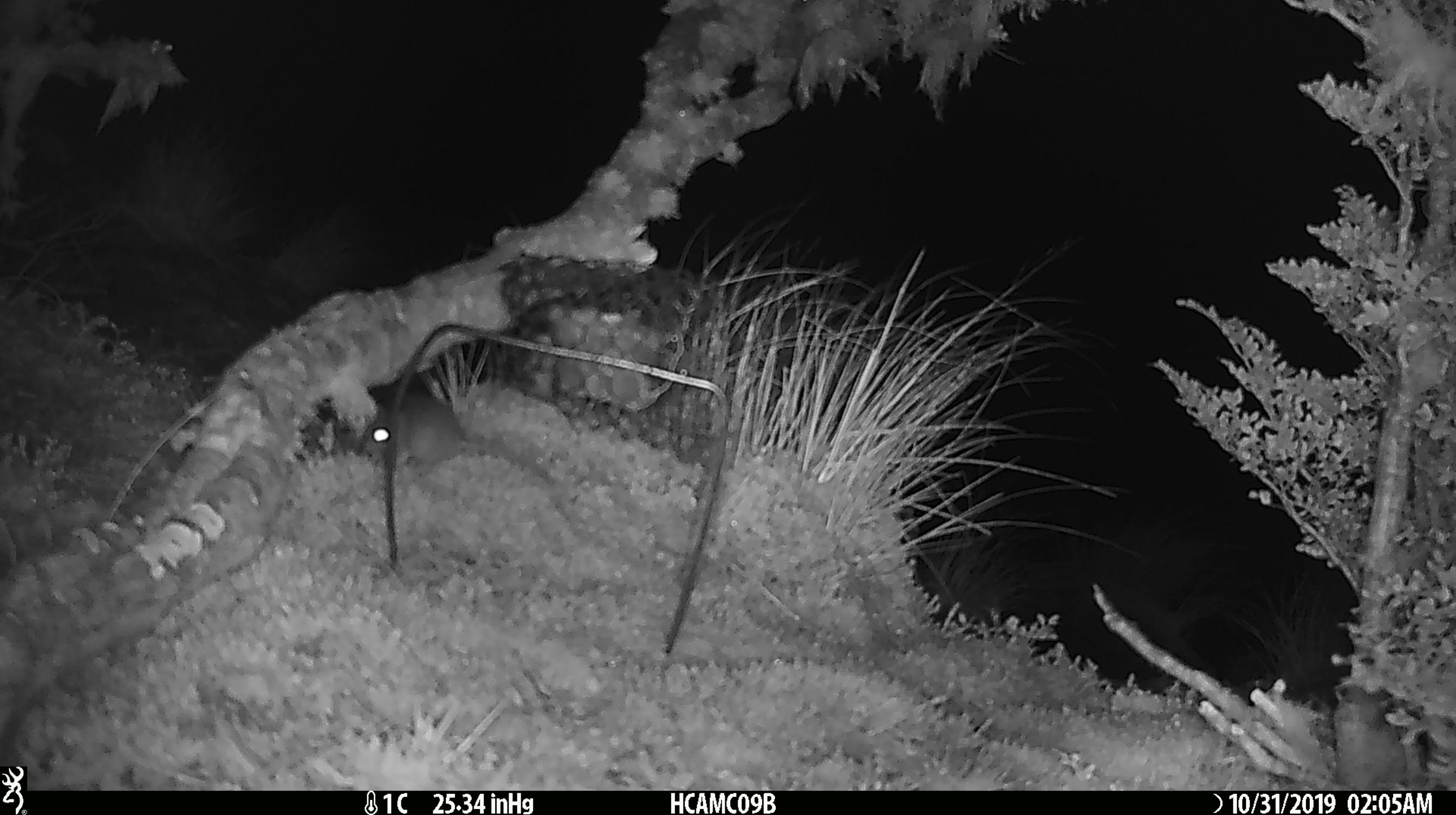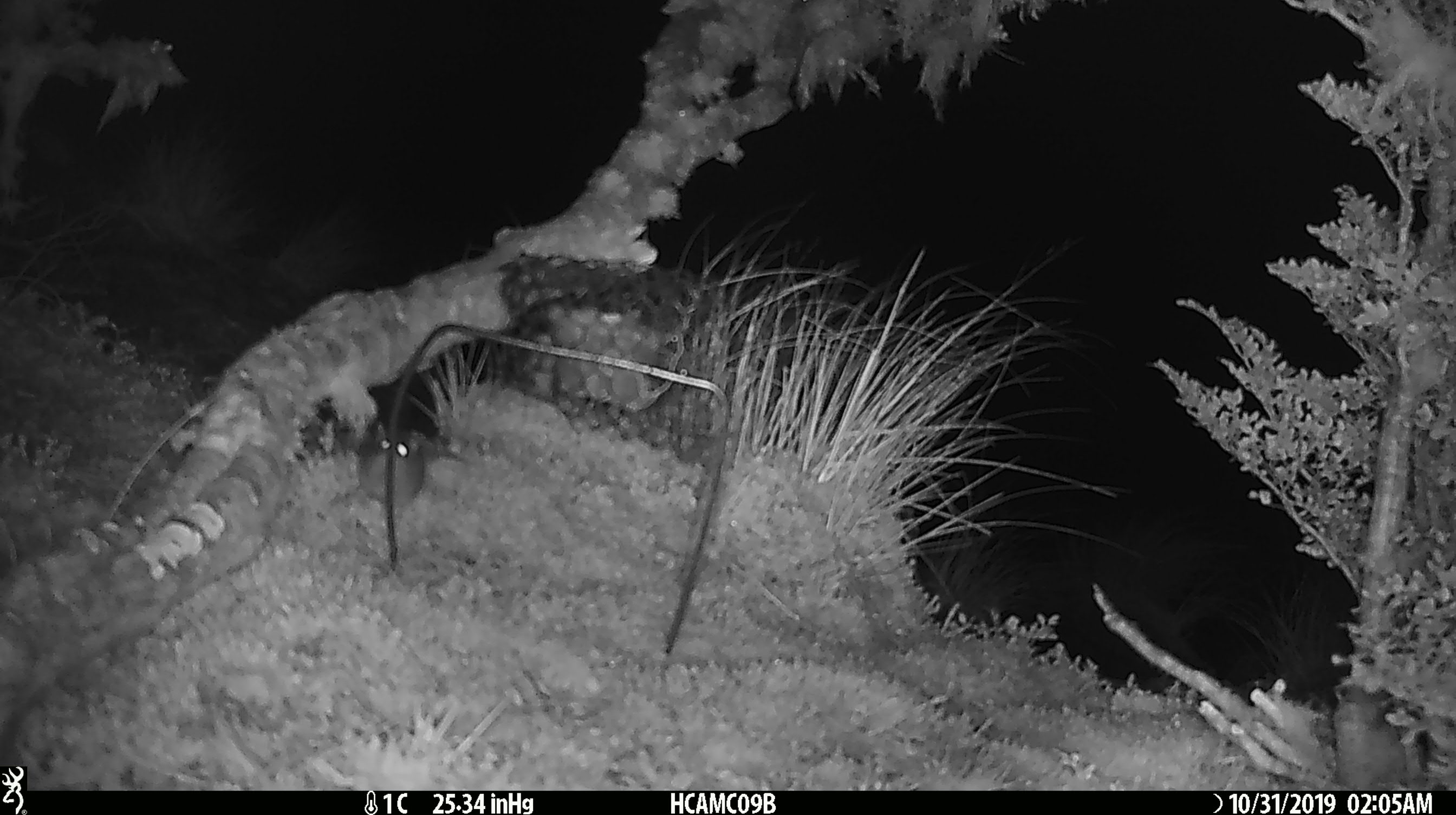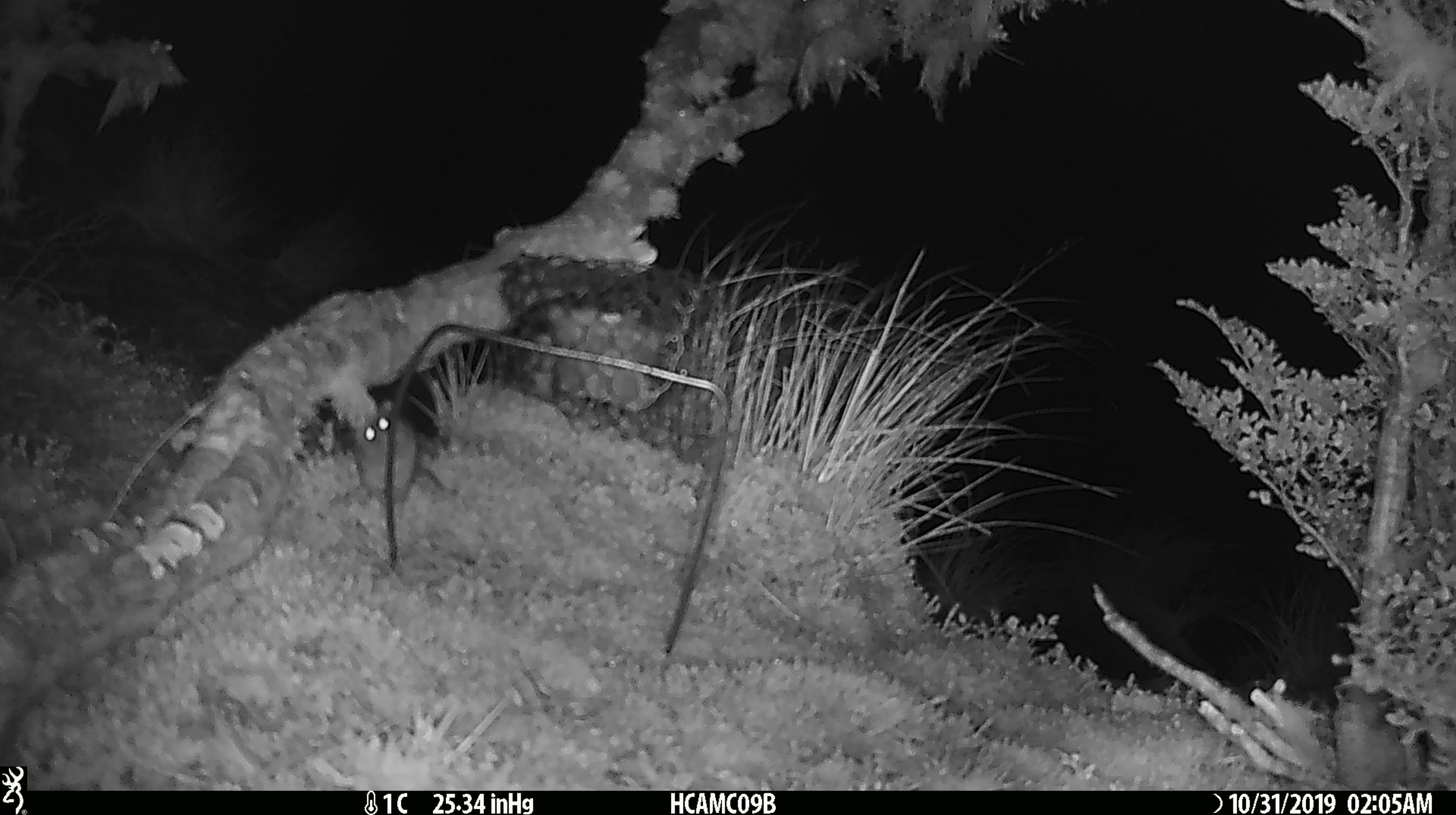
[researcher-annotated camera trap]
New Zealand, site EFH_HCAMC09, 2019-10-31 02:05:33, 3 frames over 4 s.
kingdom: Animalia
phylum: Chordata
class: Mammalia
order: Rodentia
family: Muridae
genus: Mus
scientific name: Mus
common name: mouse